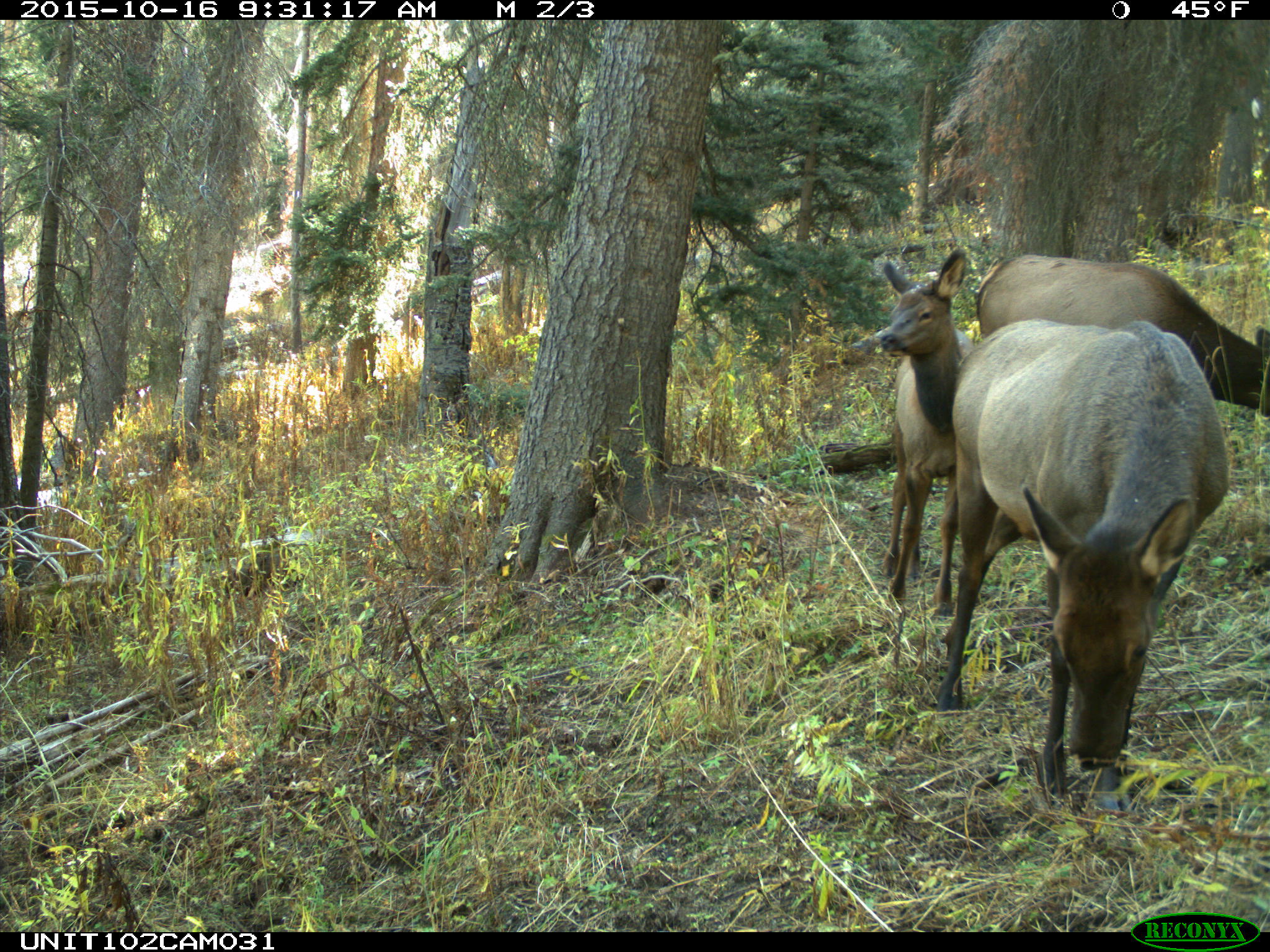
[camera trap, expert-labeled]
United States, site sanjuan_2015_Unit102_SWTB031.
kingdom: Animalia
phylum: Chordata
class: Mammalia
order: Artiodactyla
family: Cervidae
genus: Cervus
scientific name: Cervus elaphus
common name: red deer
Cervus elaphus (red deer).